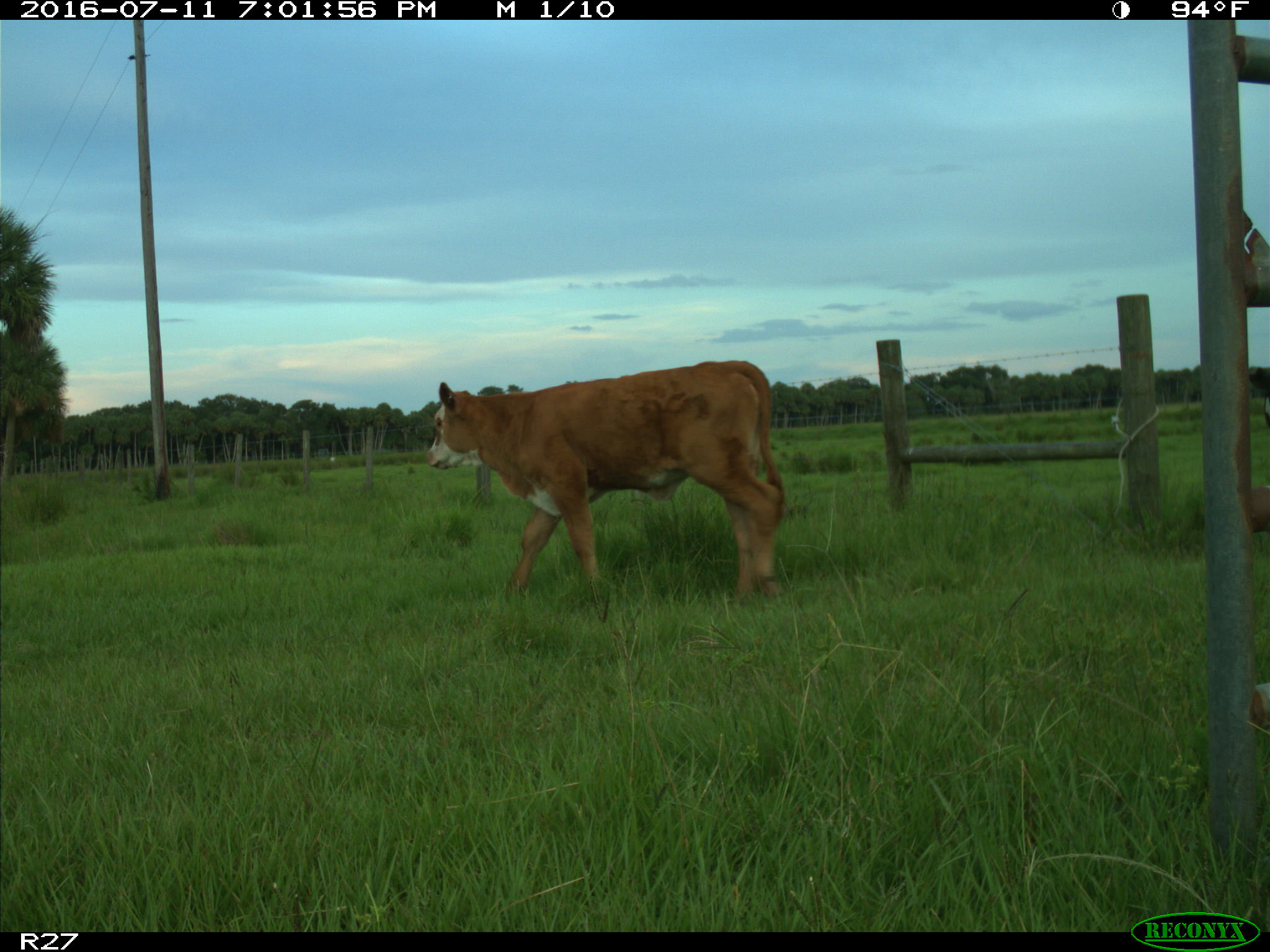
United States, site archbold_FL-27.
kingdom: Animalia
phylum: Chordata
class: Mammalia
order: Artiodactyla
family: Bovidae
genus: Bos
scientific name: Bos taurus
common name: domestic cow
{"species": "Bos taurus (domestic cow)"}